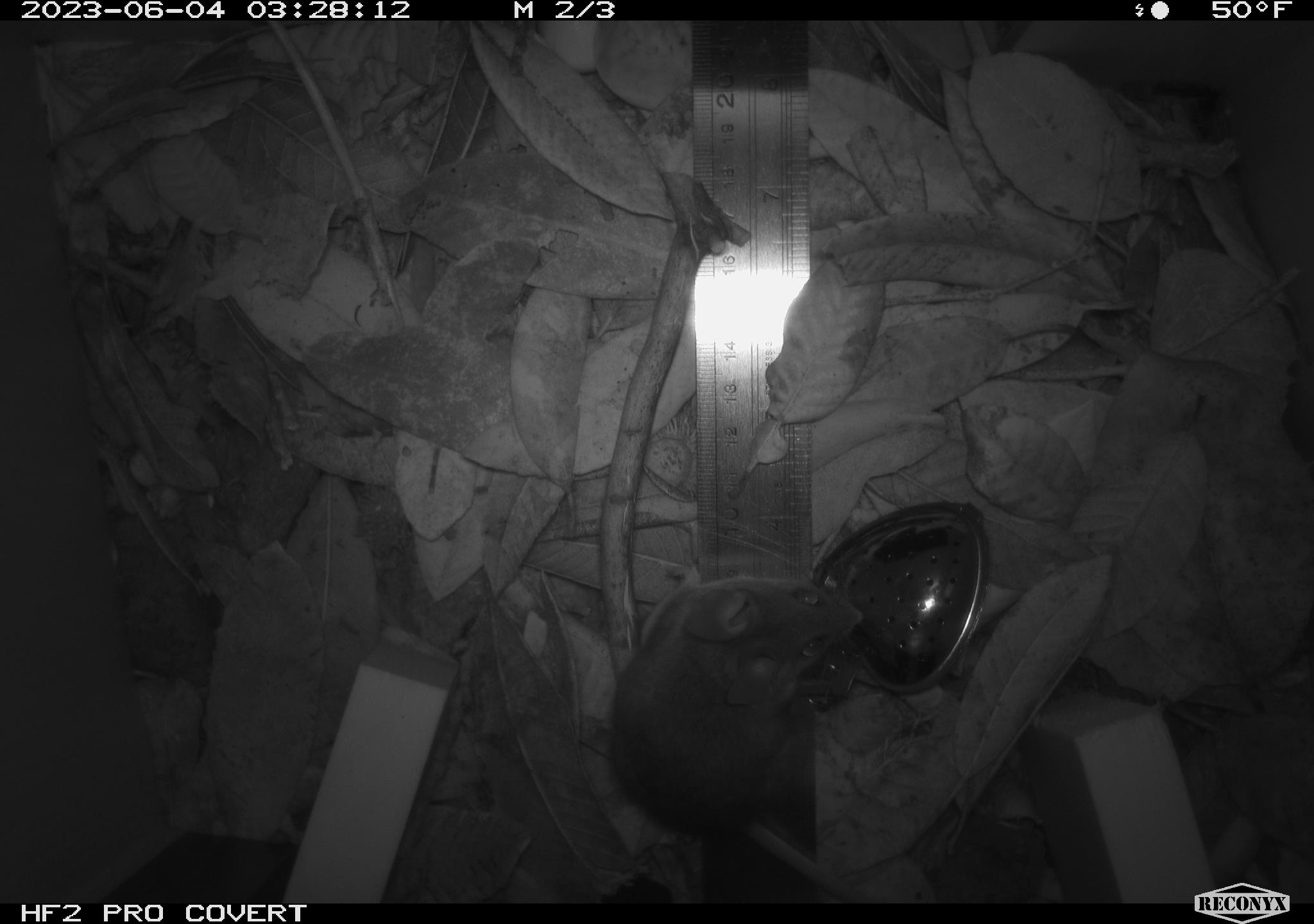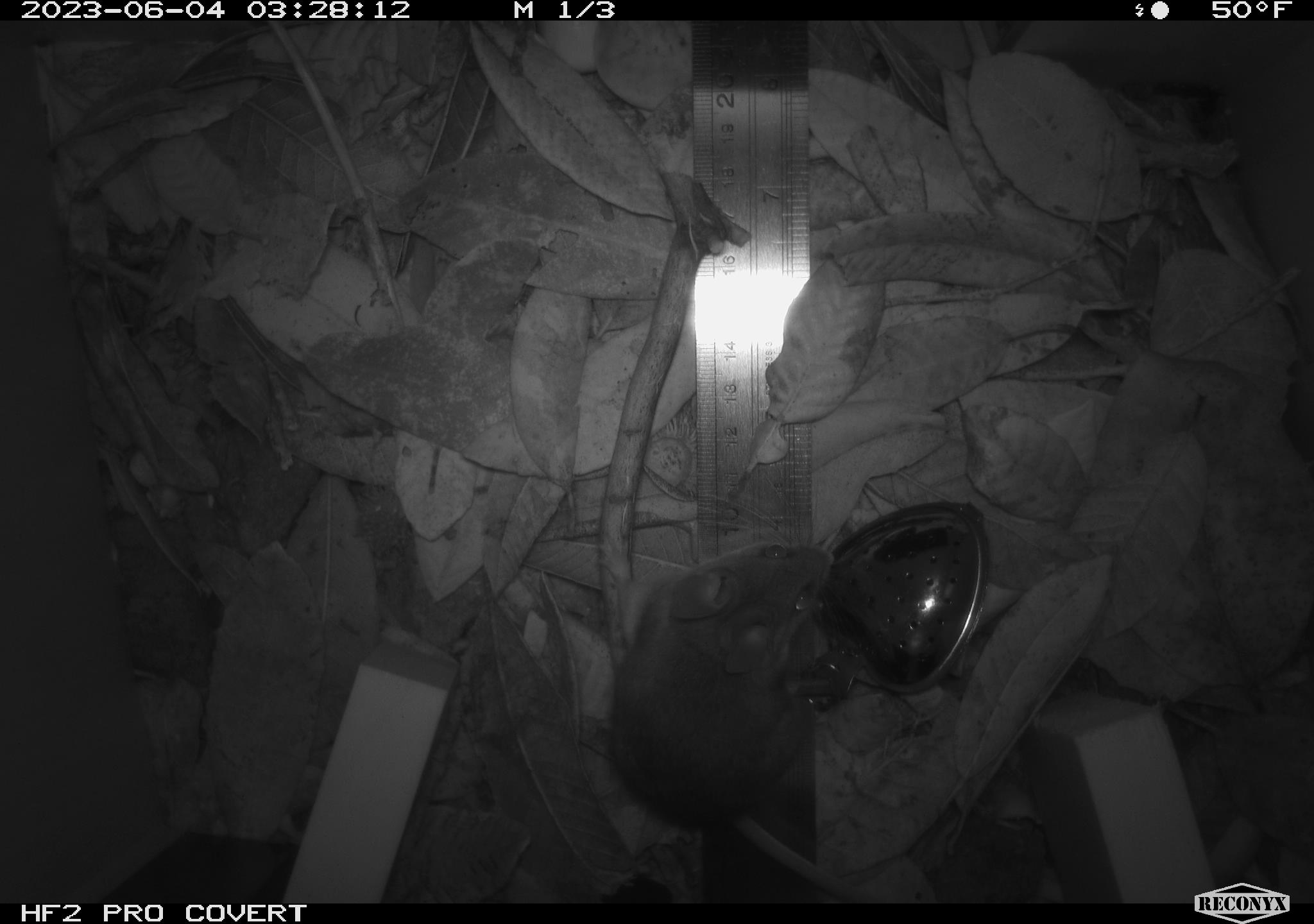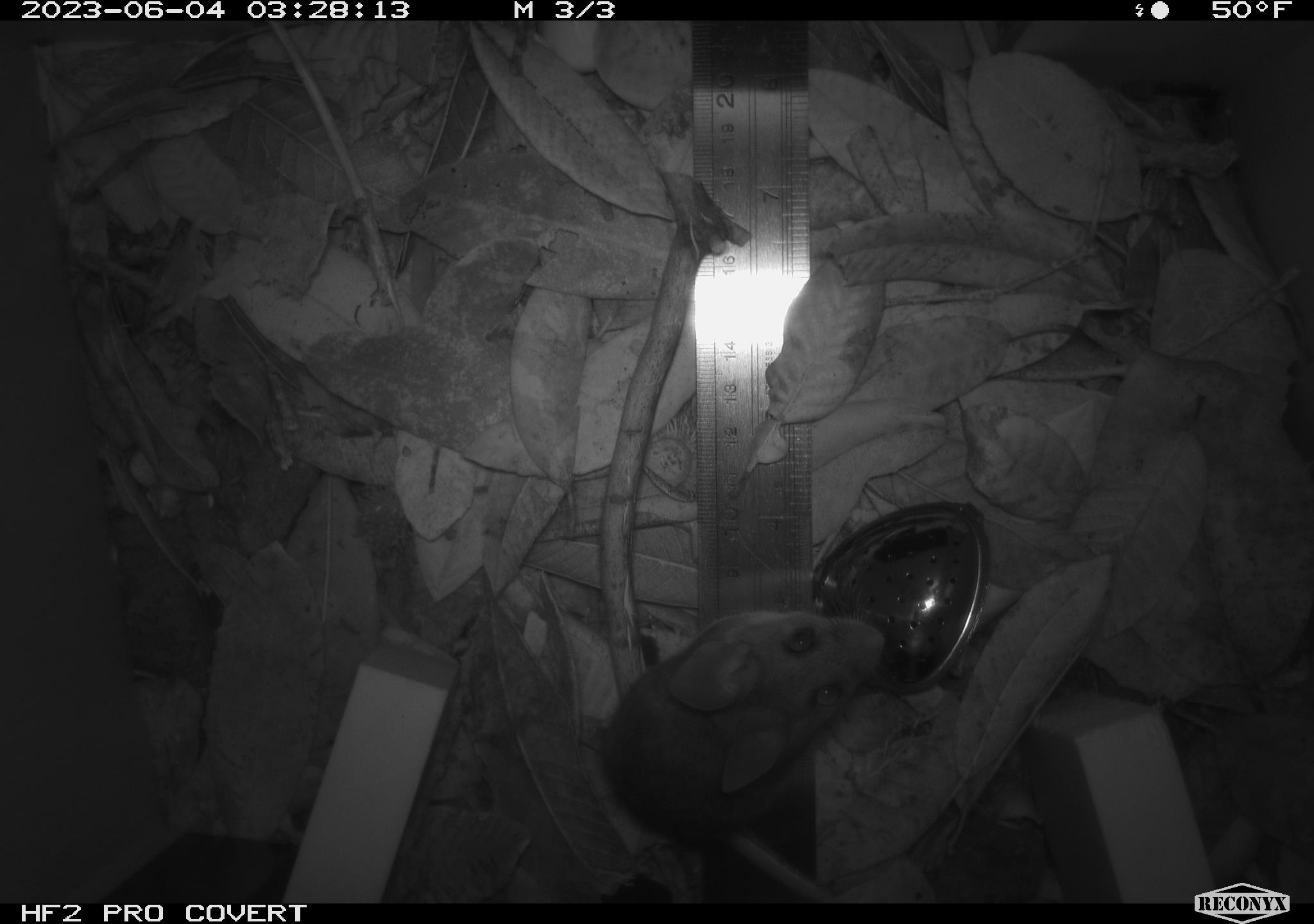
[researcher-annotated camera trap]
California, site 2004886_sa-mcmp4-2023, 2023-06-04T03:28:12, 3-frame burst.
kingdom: Animalia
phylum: Chordata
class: Mammalia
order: Rodentia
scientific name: Rodentia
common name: mouse species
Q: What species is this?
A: Mouse species (Rodentia).